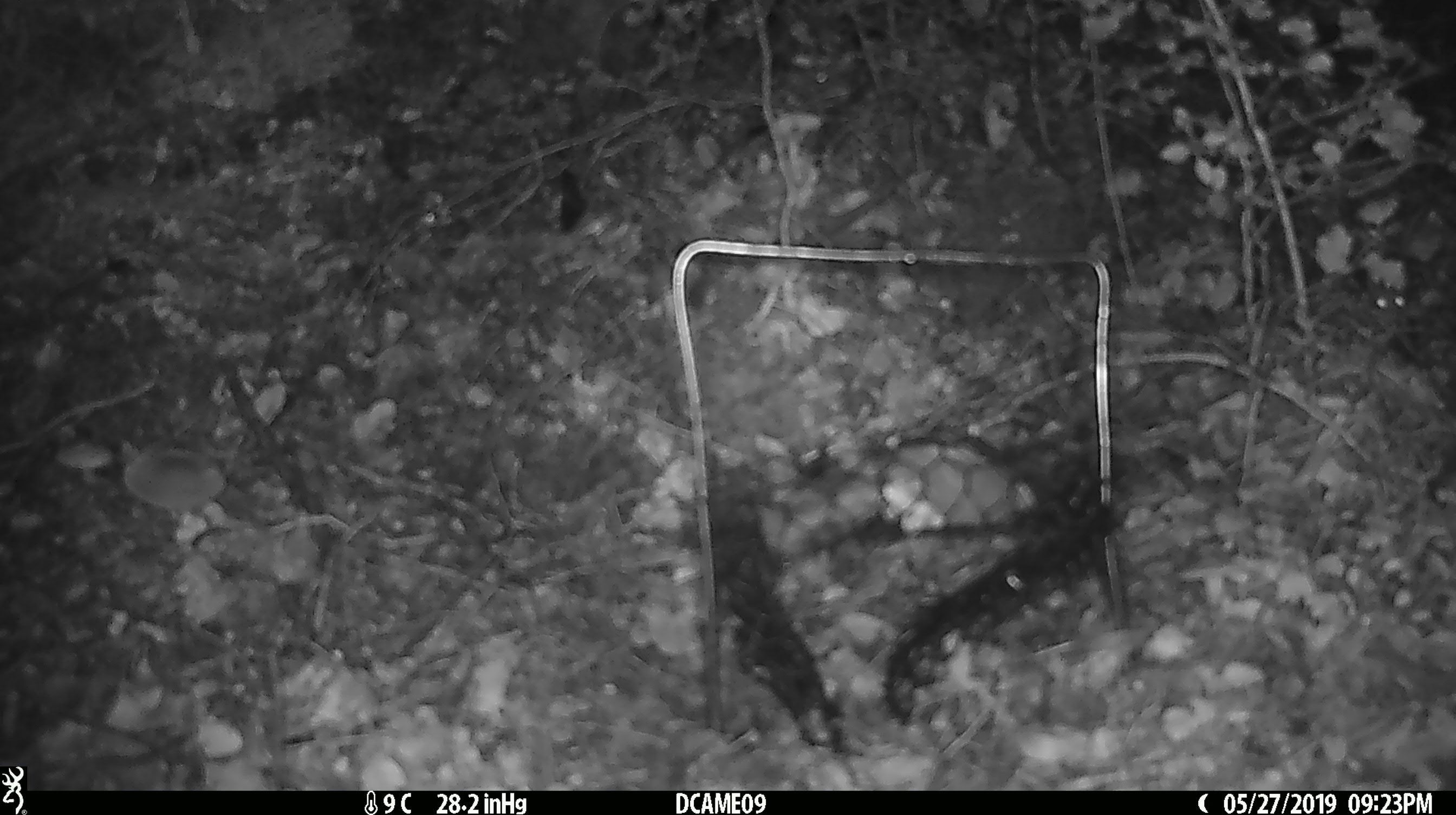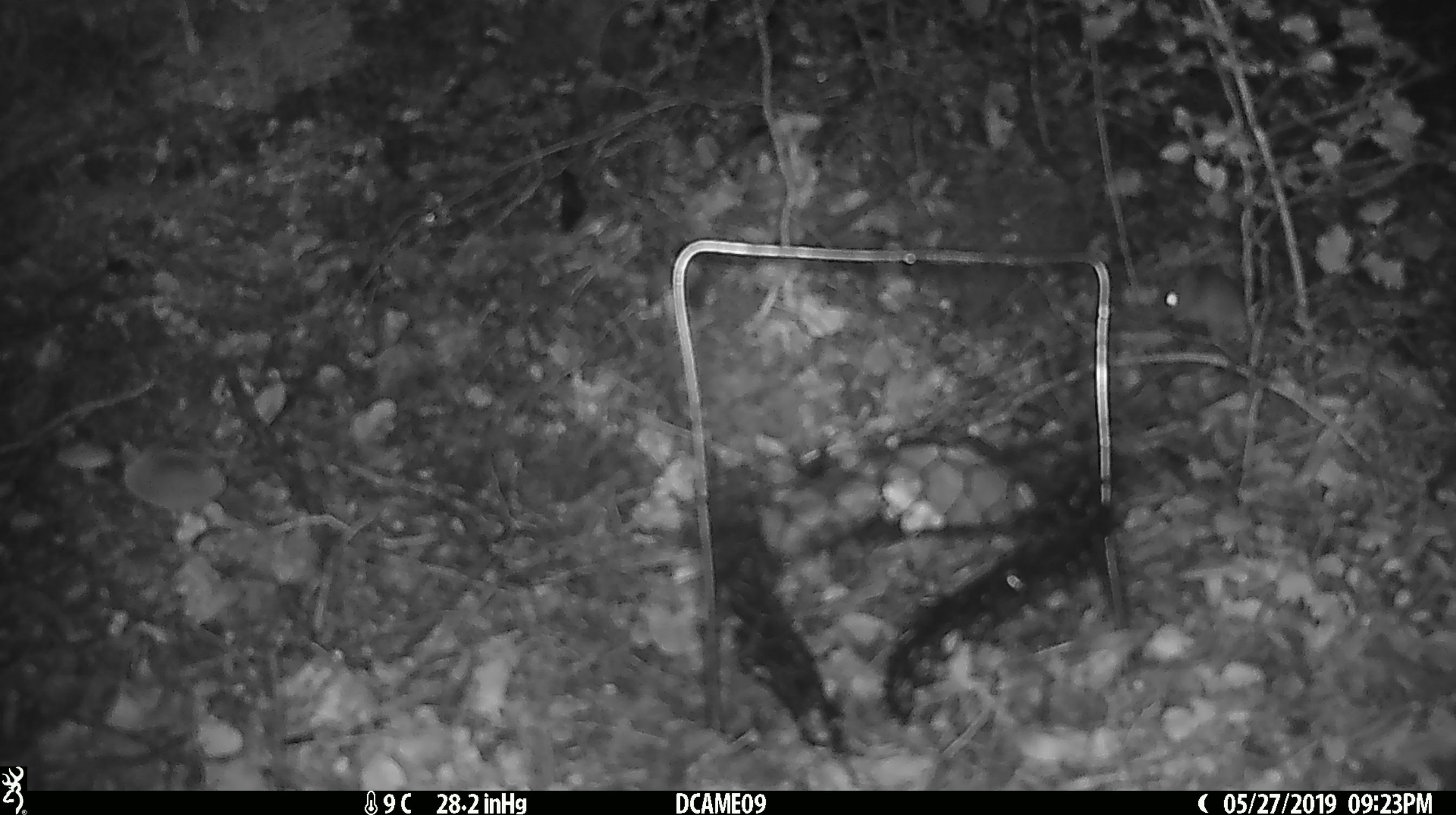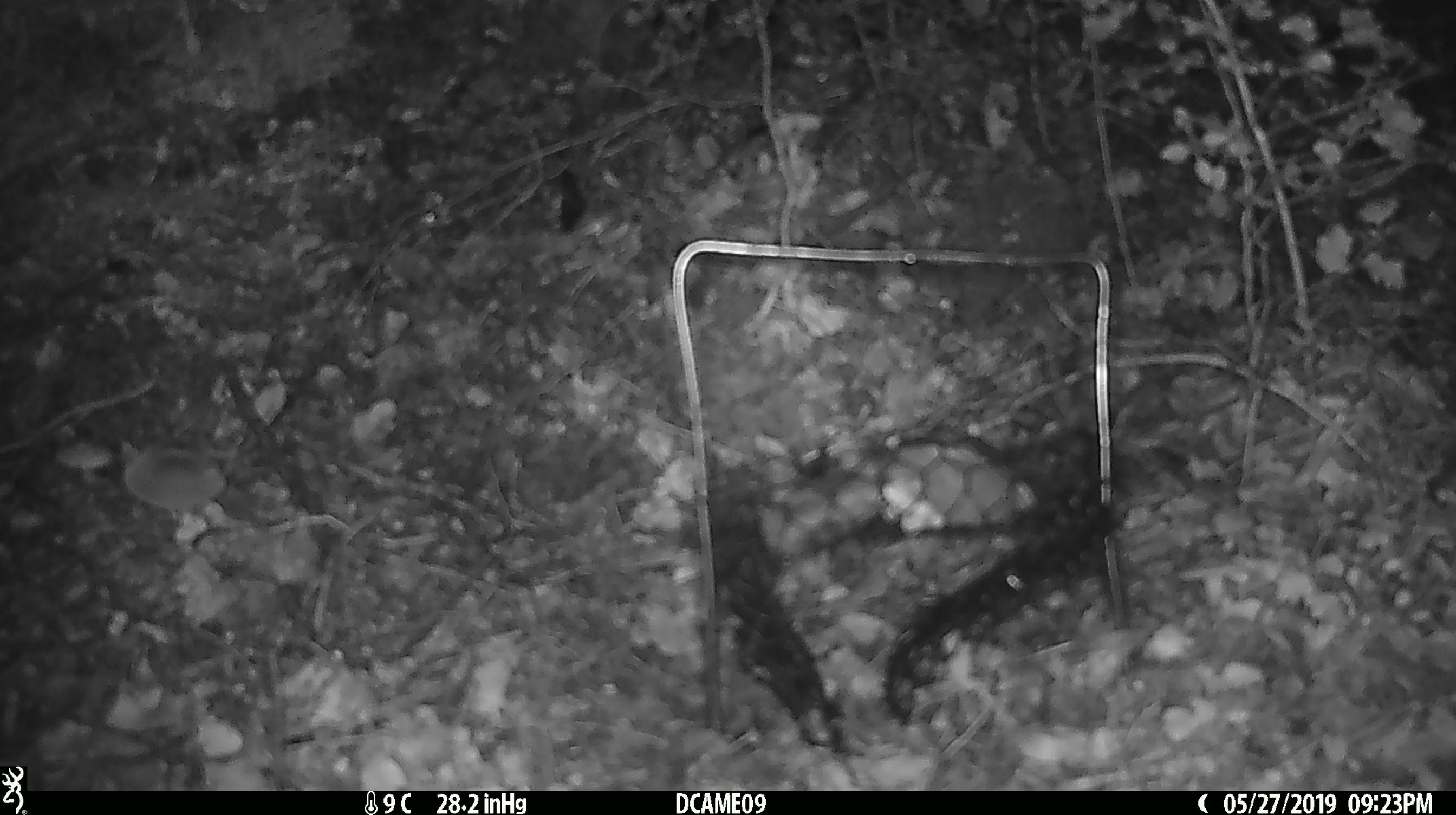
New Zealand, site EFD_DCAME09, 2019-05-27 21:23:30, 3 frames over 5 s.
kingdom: Animalia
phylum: Chordata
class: Mammalia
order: Rodentia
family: Muridae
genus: Mus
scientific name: Mus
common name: mouse